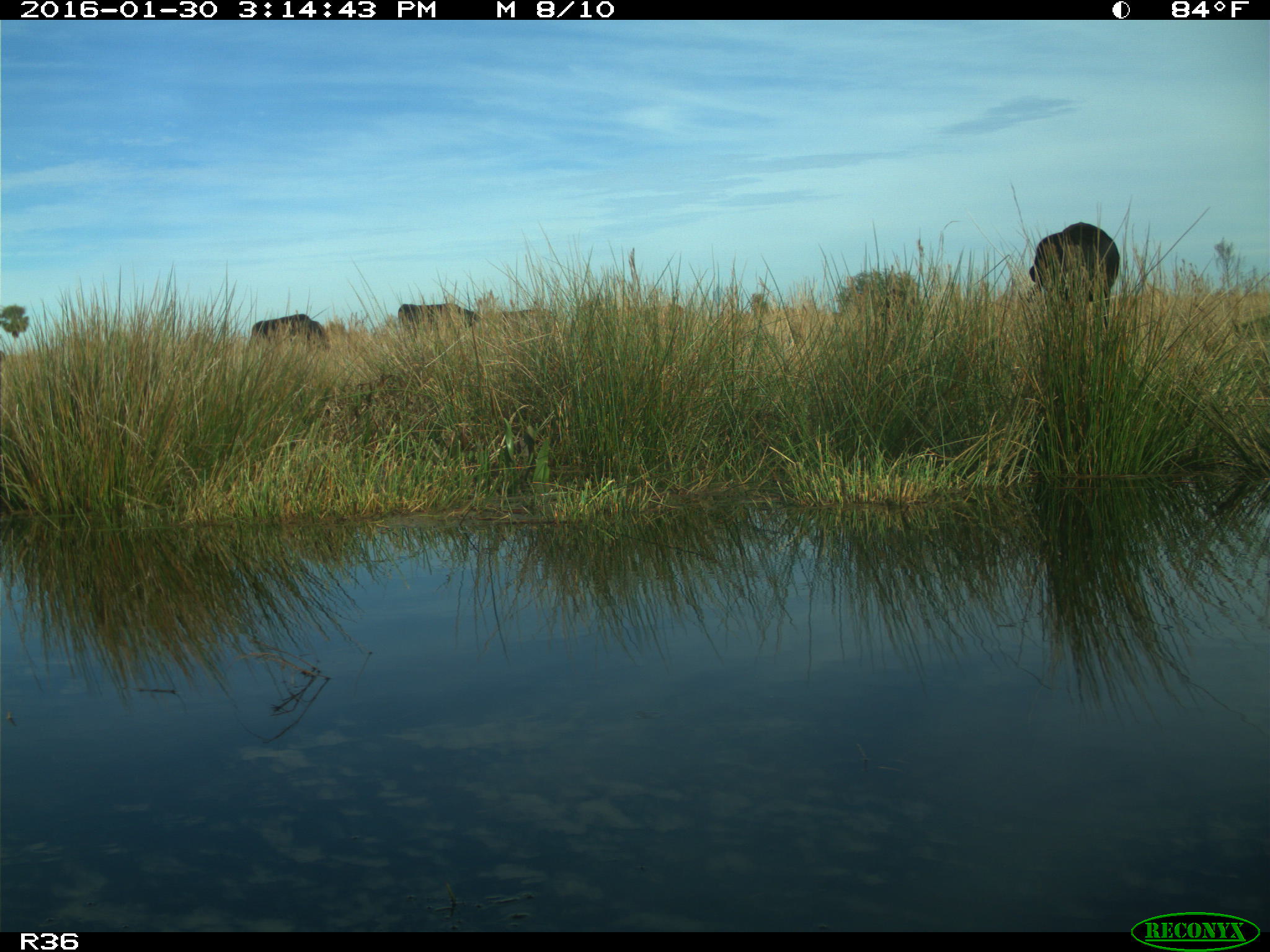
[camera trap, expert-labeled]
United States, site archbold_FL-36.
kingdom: Animalia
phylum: Chordata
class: Mammalia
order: Artiodactyla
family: Bovidae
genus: Bos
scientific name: Bos taurus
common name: domestic cow